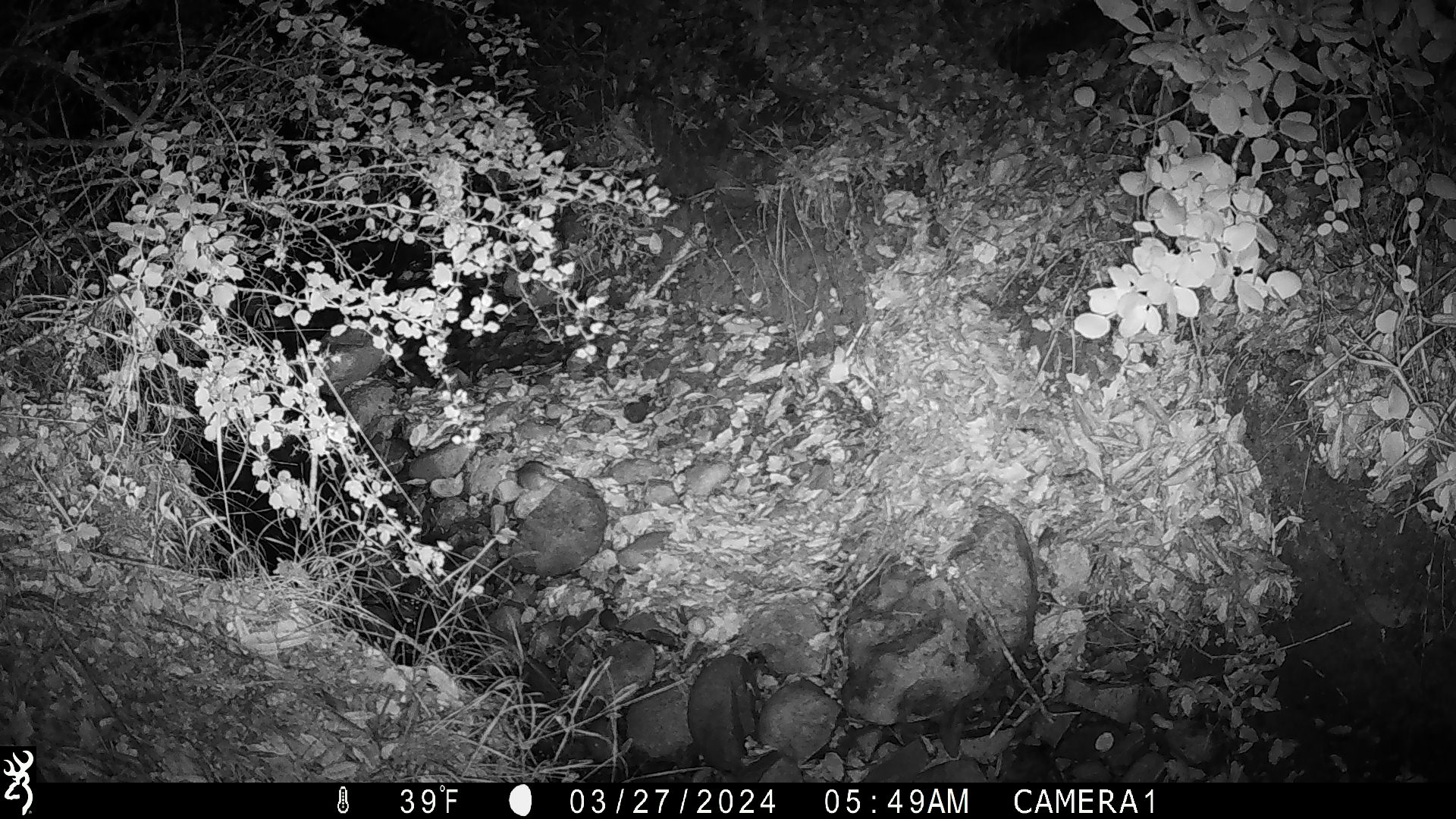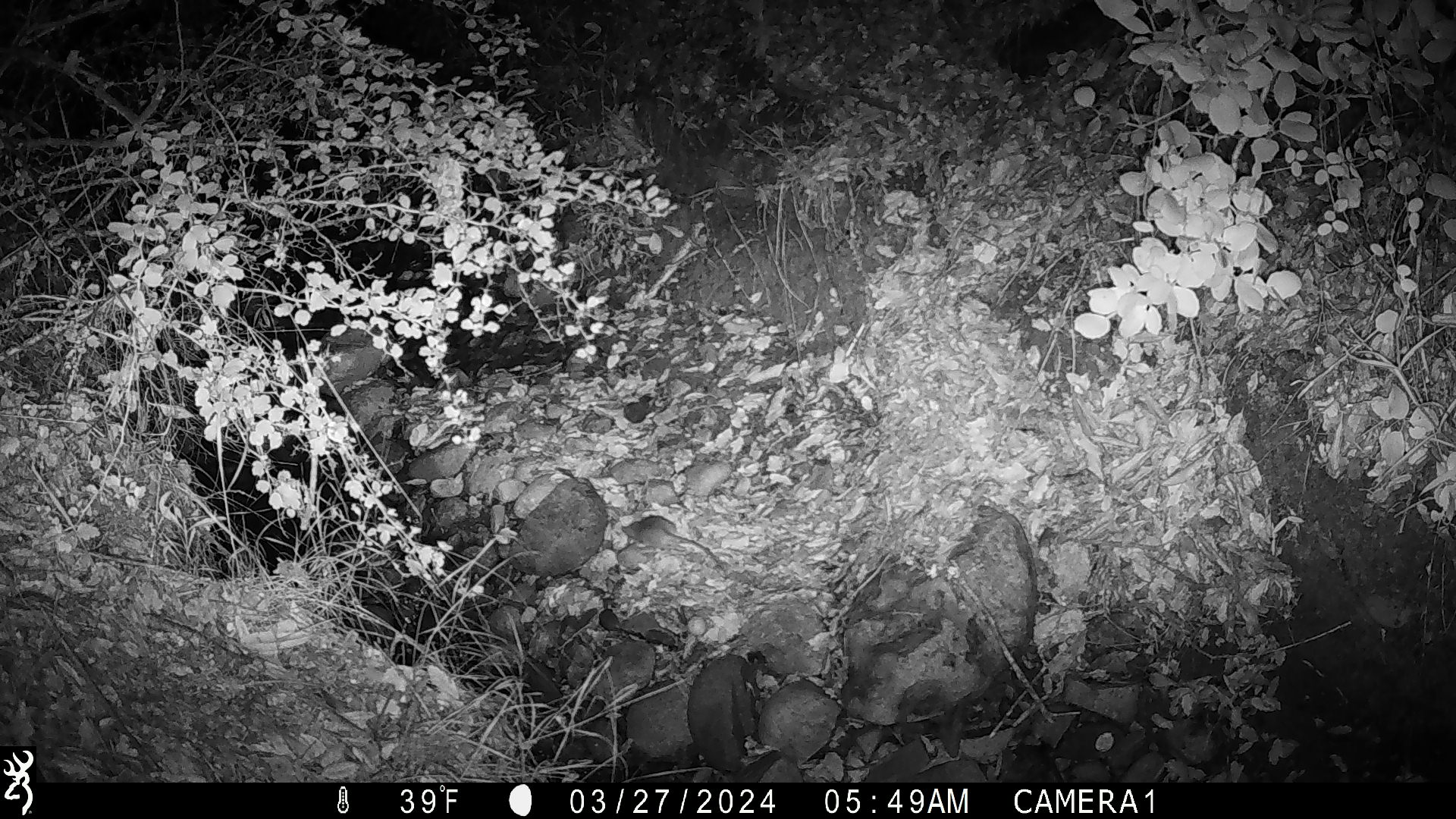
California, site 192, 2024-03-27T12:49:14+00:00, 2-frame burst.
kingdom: Animalia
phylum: Chordata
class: Mammalia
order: Rodentia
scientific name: Rodentia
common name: mouse or rat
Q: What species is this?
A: Mouse or rat (Rodentia).